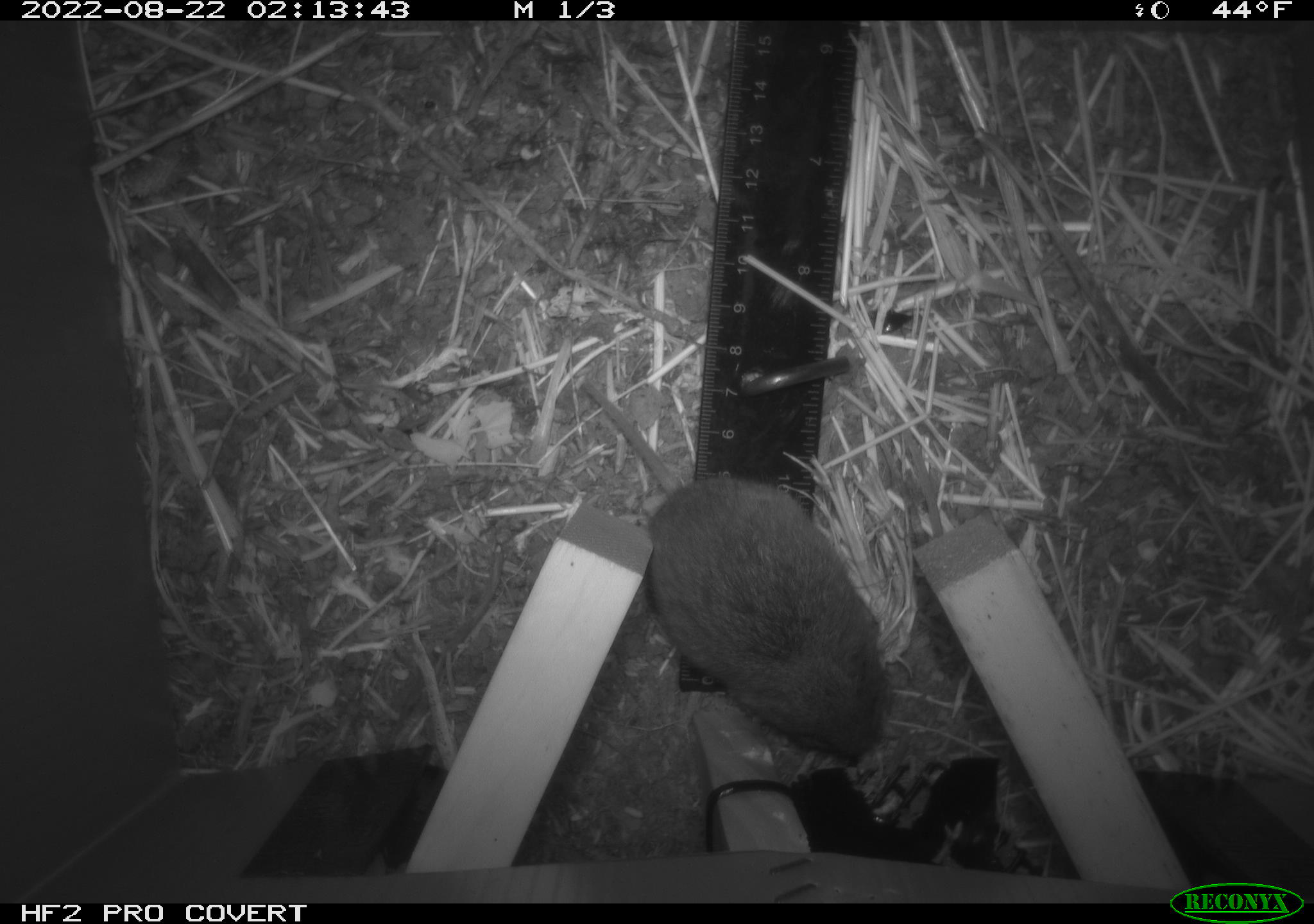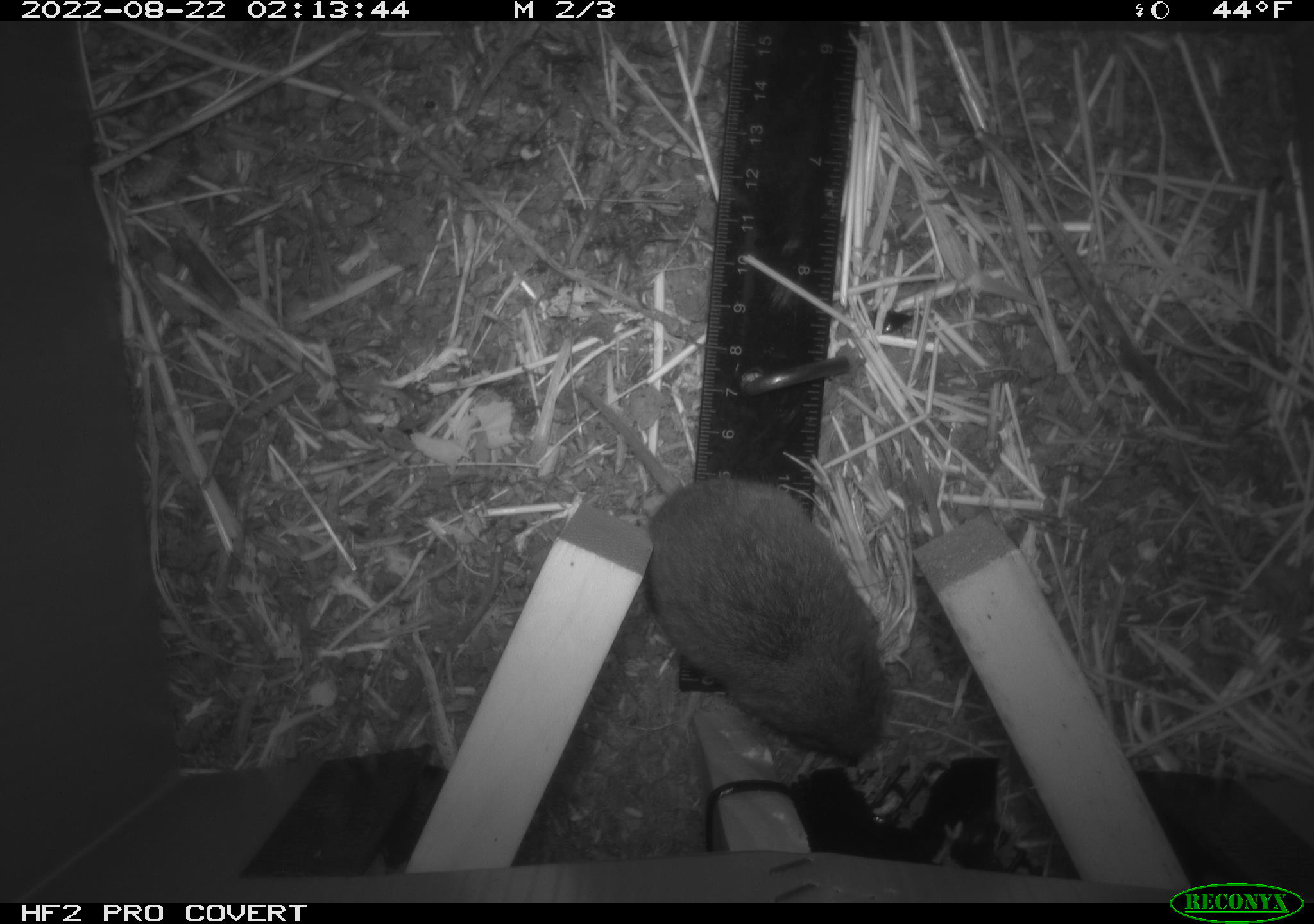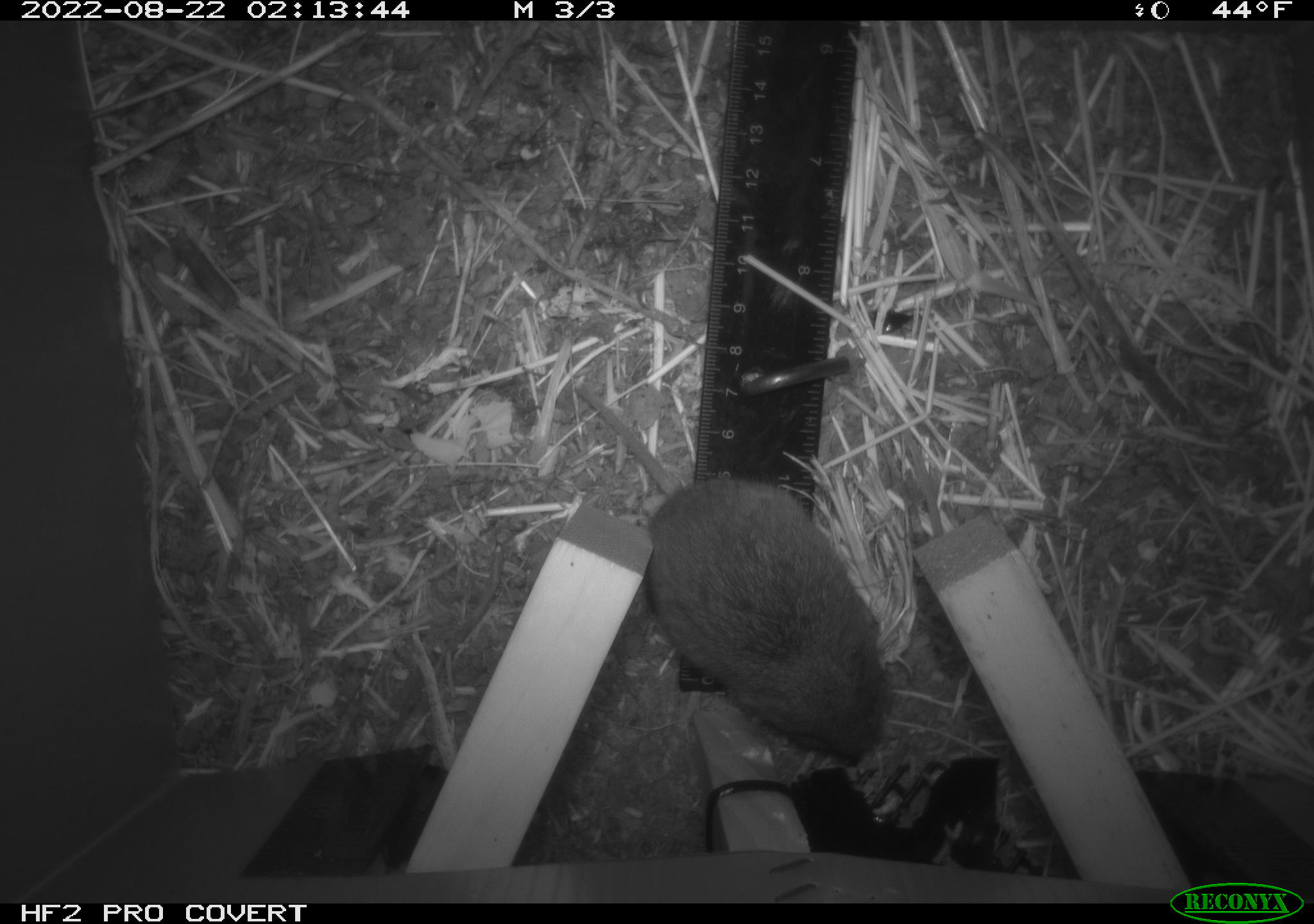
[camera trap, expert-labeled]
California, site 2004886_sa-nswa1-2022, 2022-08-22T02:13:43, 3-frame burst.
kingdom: Animalia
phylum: Chordata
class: Mammalia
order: Rodentia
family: Cricetidae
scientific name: Cricetidae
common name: hamsters, voles, lemmings, and allies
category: cricetidae family